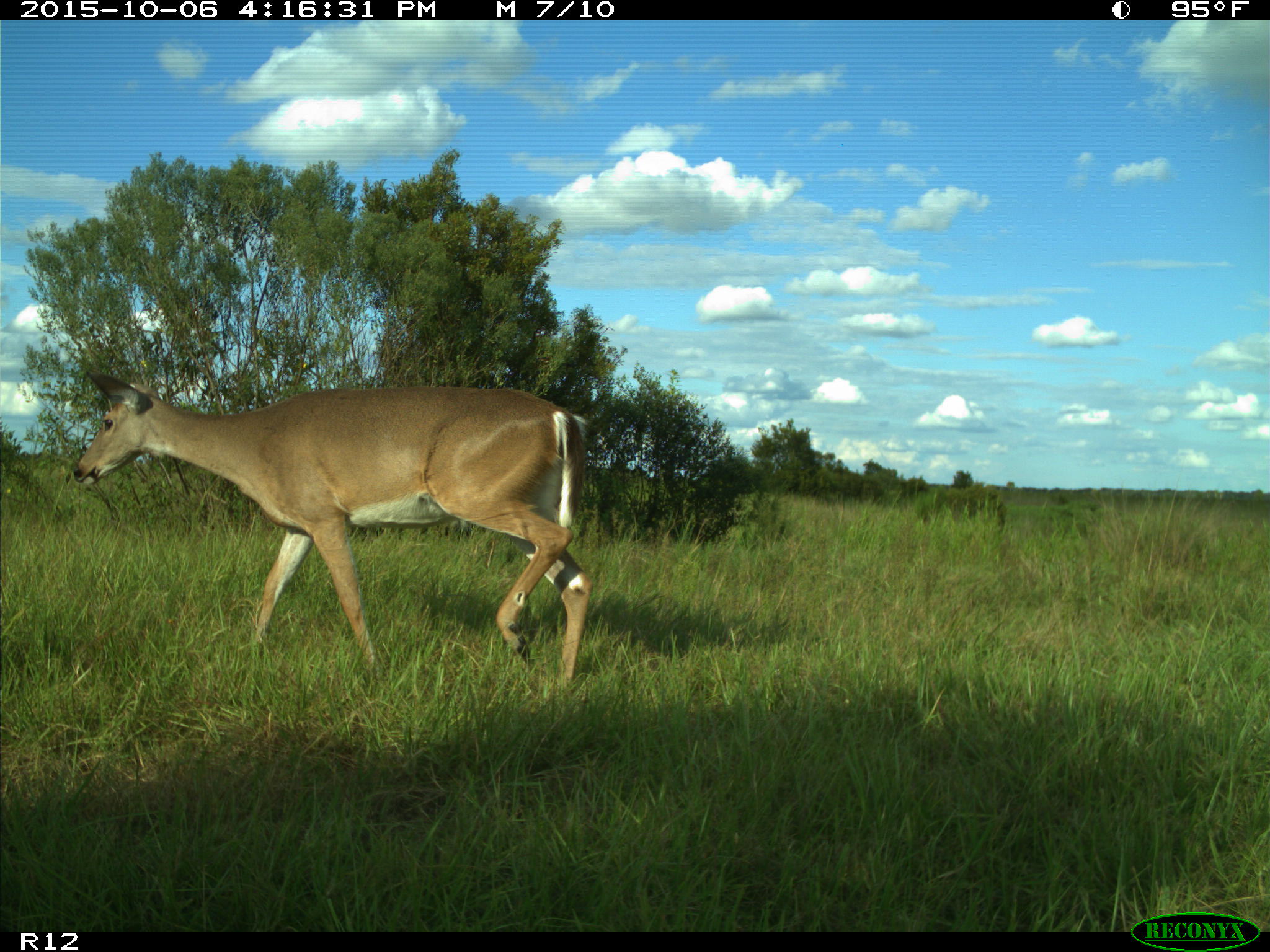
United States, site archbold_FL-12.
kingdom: Animalia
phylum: Chordata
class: Mammalia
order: Artiodactyla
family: Cervidae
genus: Odocoileus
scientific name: Odocoileus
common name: deer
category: unidentified deer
Unidentified deer (deer) (Odocoileus).